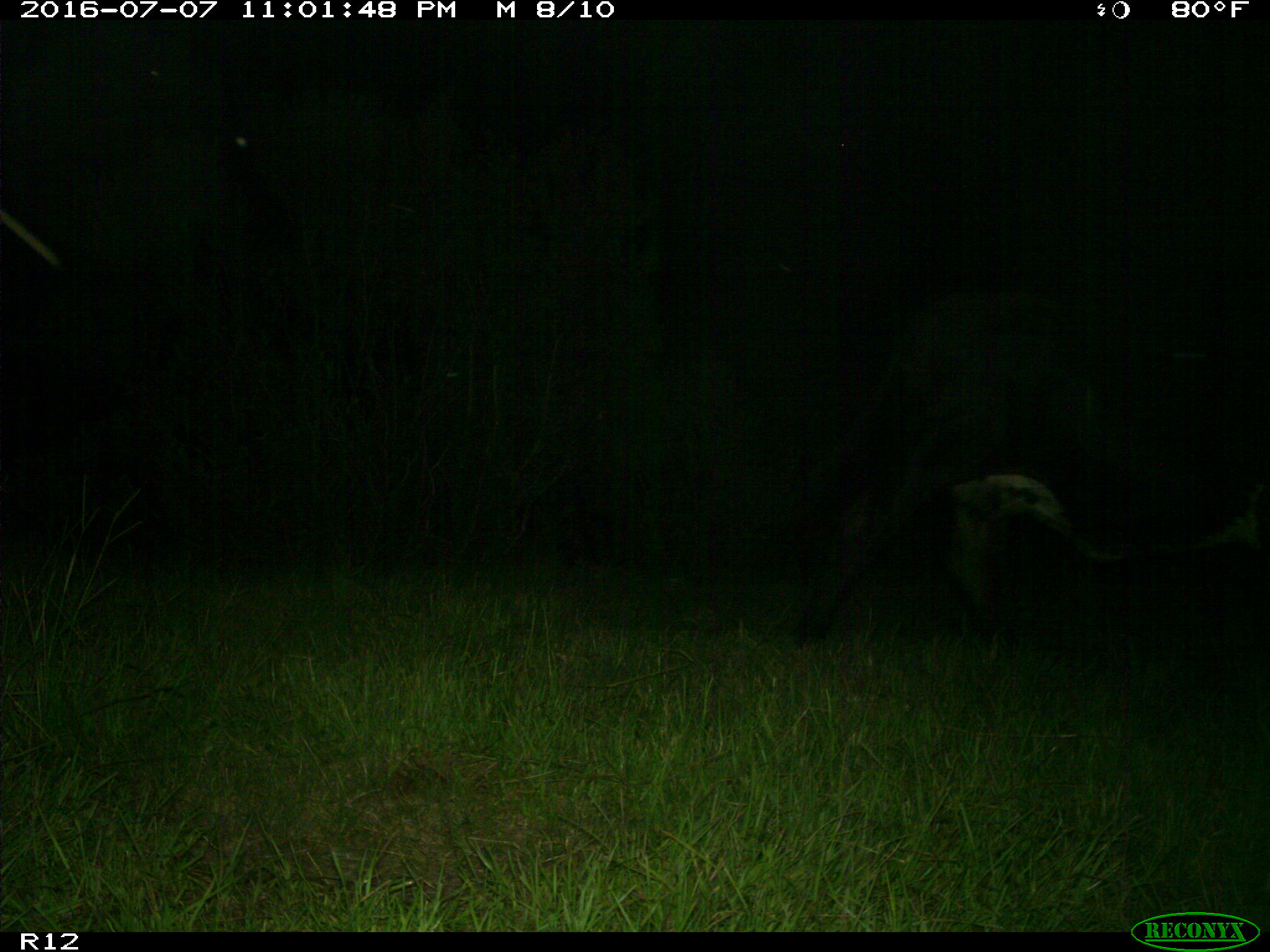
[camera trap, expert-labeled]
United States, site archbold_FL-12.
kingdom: Animalia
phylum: Chordata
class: Mammalia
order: Artiodactyla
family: Bovidae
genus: Bos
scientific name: Bos taurus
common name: domestic cow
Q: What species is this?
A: Bos taurus (domestic cow).